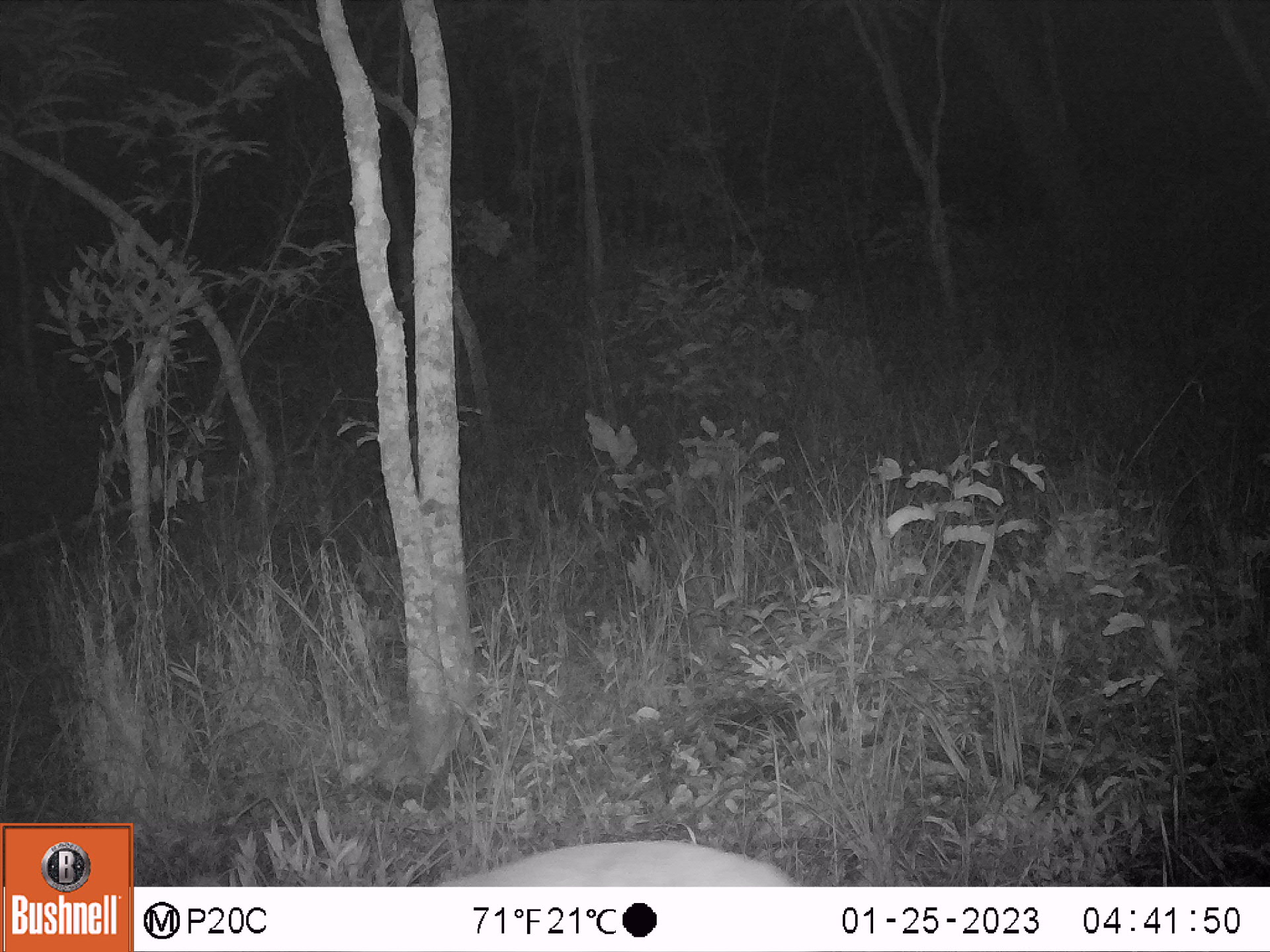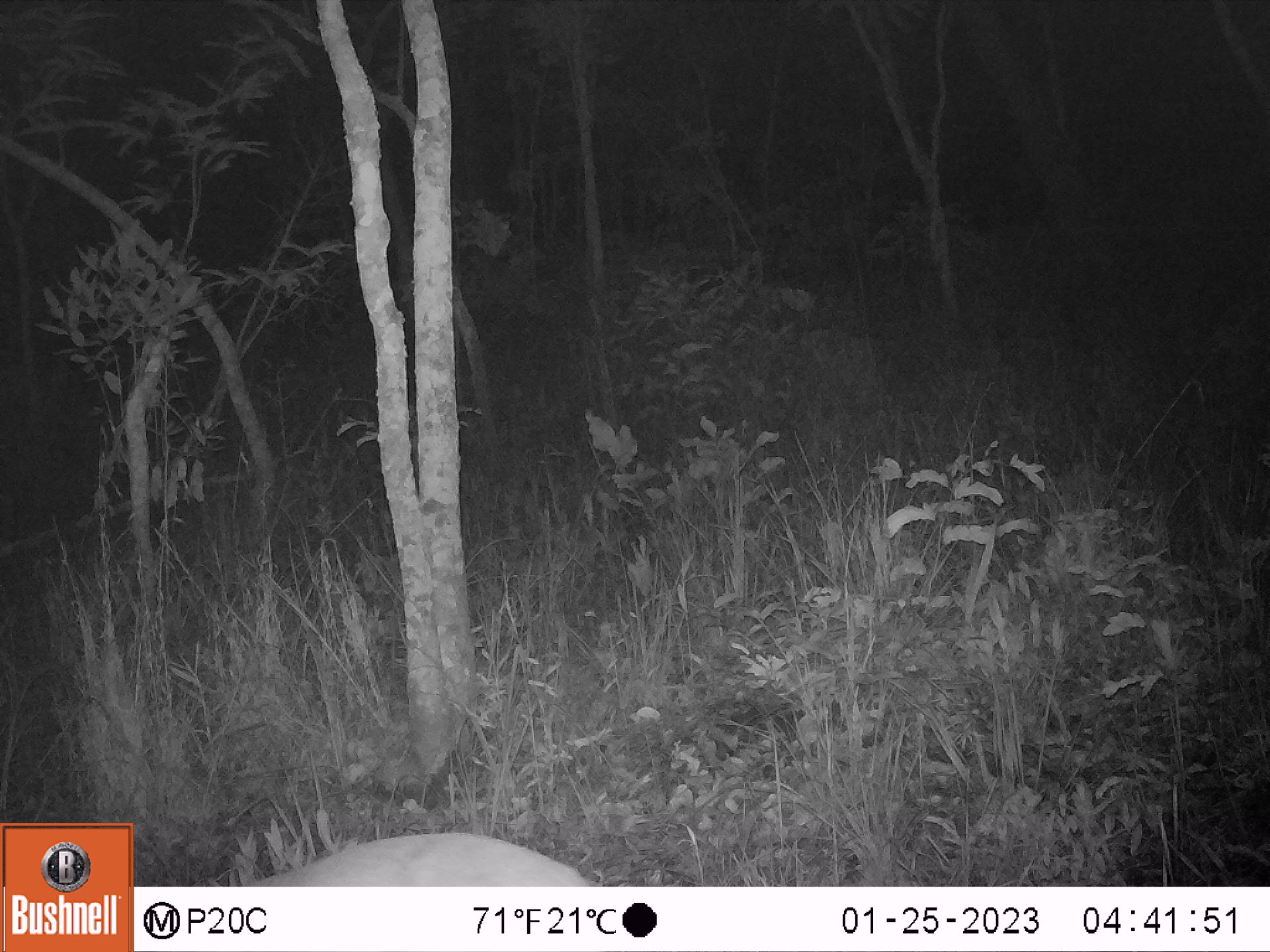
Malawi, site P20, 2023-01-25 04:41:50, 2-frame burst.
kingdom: Animalia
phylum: Chordata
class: Mammalia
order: Artiodactyla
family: Bovidae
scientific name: Antilopinae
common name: small antelope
Small antelope (Antilopinae), count 1.